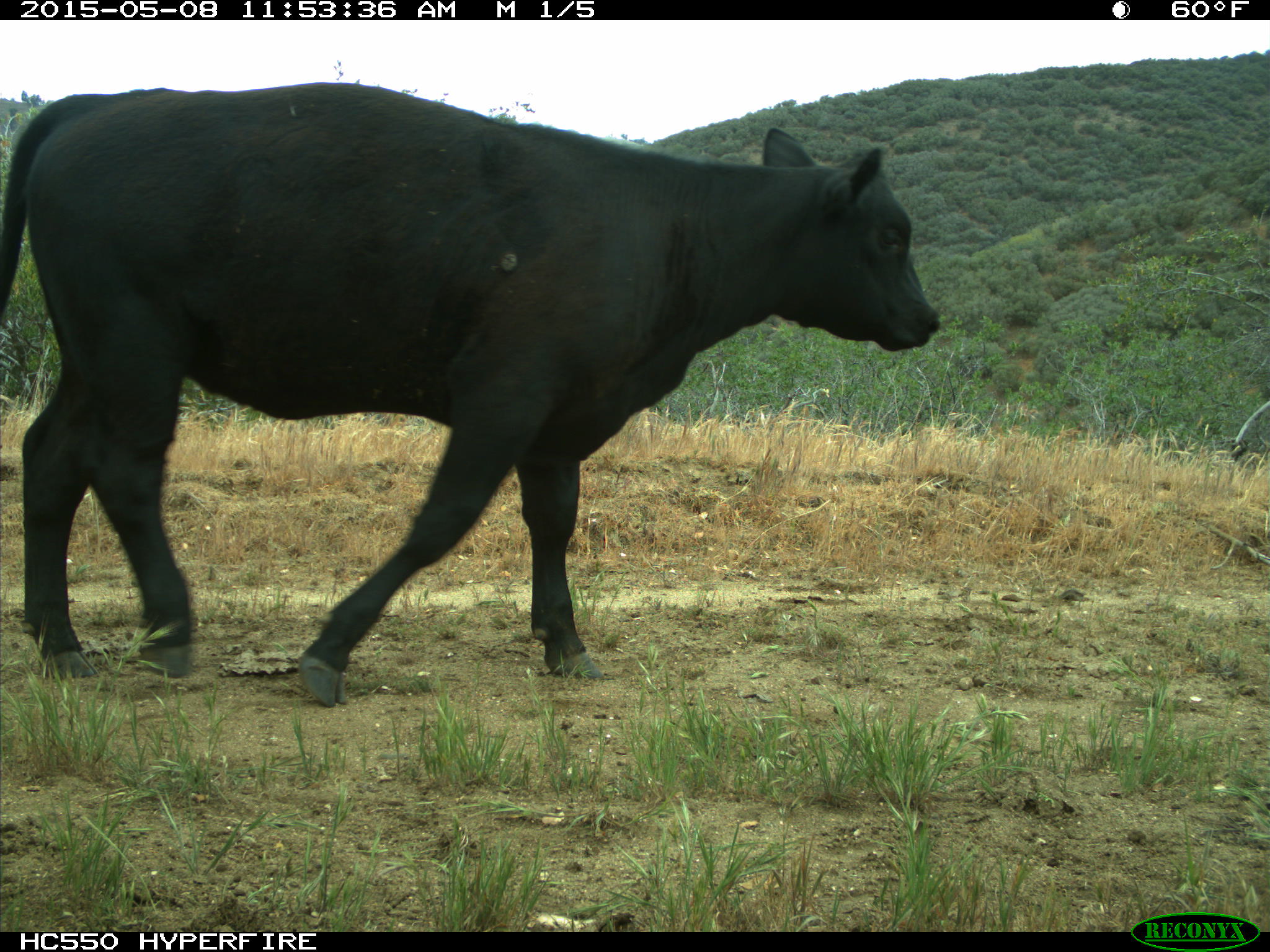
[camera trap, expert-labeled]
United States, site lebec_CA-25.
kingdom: Animalia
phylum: Chordata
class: Mammalia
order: Artiodactyla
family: Bovidae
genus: Bos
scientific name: Bos taurus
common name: domestic cow